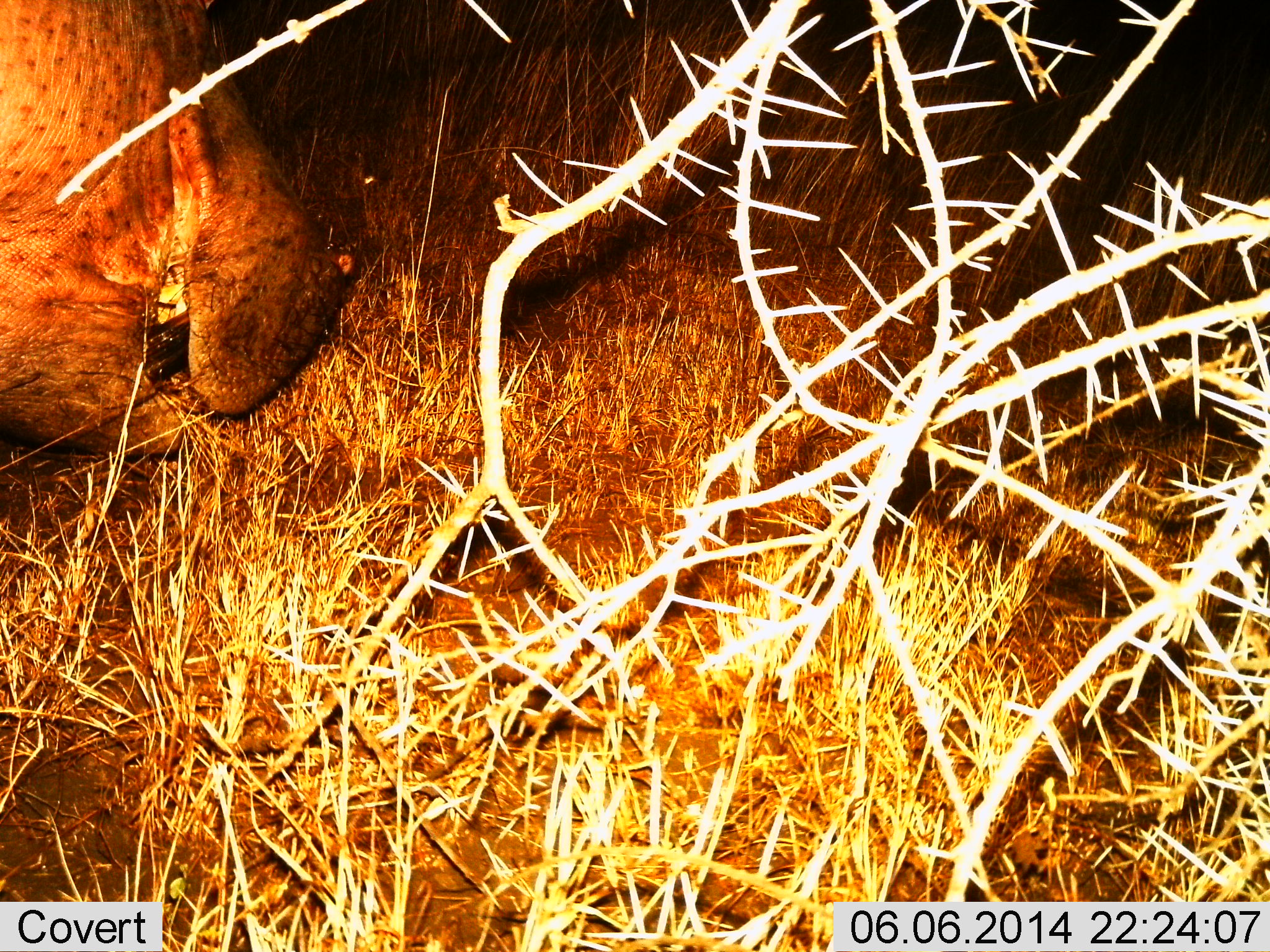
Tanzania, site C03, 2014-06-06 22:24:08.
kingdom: Animalia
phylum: Chordata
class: Mammalia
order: Artiodactyla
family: Hippopotamidae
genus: Hippopotamus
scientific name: Hippopotamus amphibius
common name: hippopotamus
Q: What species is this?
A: Hippopotamus (Hippopotamus amphibius).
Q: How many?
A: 1.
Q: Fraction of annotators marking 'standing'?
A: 0%.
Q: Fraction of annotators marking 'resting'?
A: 0%.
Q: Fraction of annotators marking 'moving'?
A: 0%.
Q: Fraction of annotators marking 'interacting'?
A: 0%.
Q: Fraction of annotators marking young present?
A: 0%.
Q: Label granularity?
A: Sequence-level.